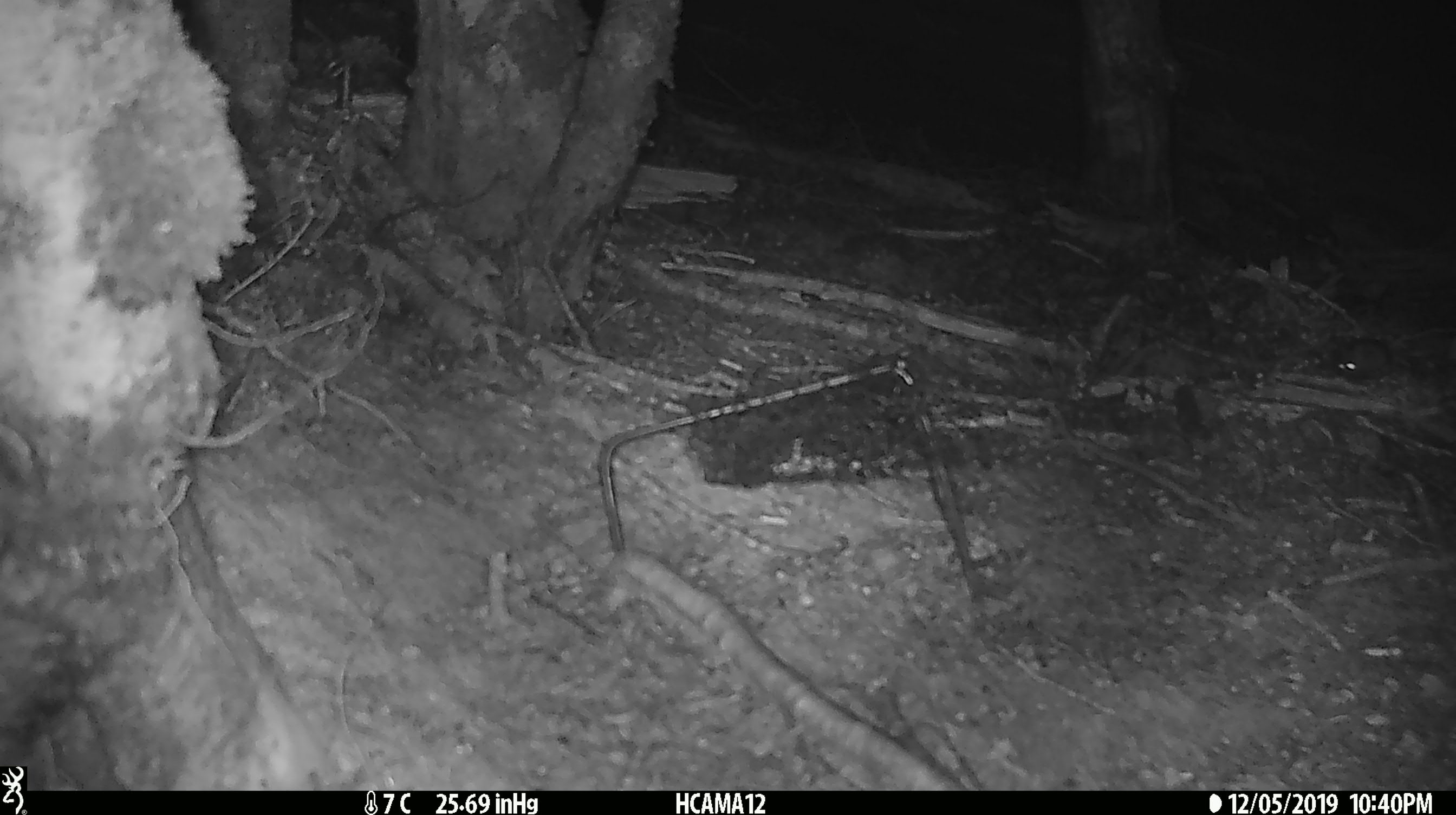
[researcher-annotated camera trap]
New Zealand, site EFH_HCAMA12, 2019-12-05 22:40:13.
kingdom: Animalia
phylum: Chordata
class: Mammalia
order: Rodentia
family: Muridae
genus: Mus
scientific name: Mus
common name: mouse